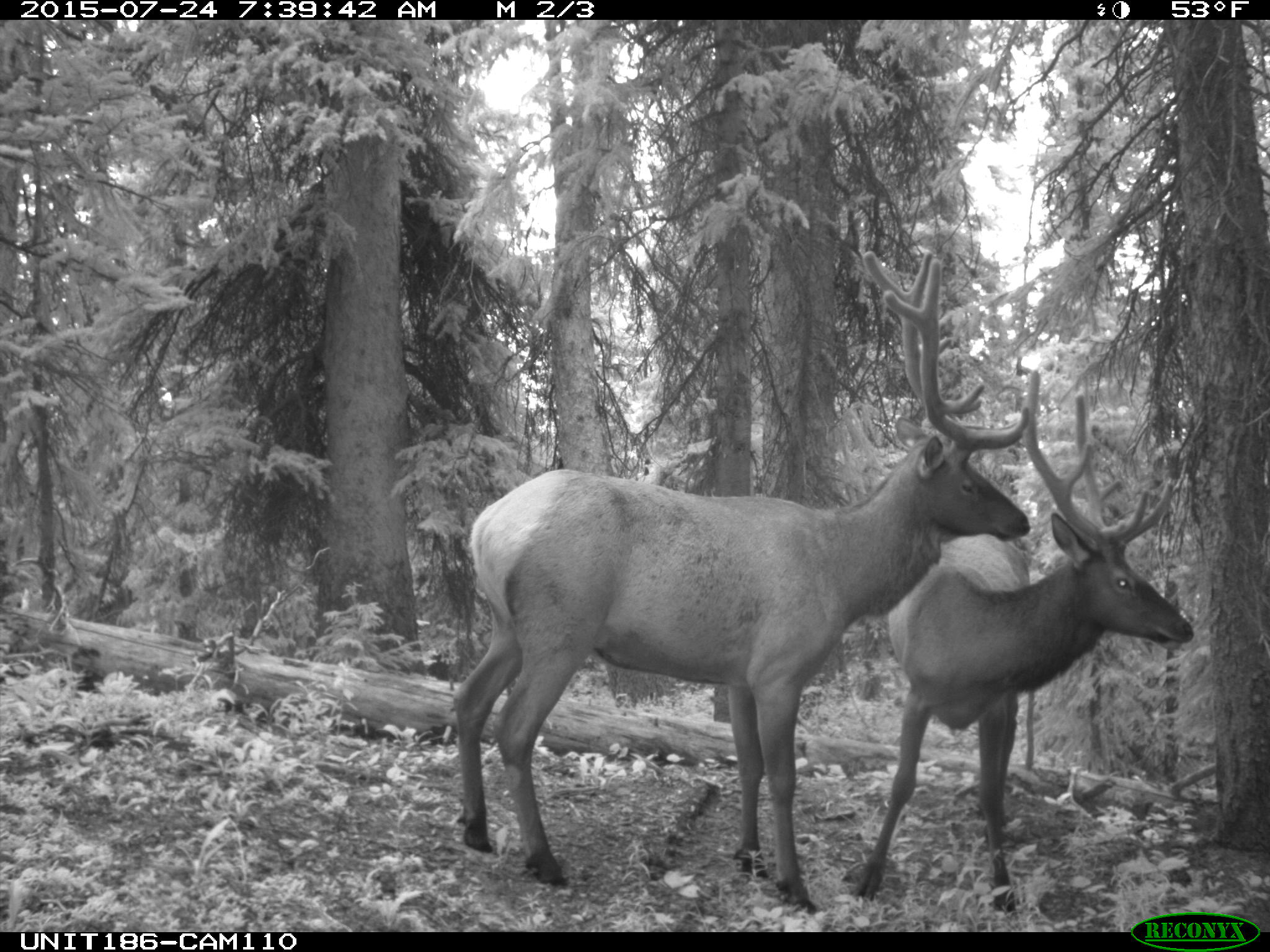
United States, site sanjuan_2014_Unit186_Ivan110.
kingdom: Animalia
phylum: Chordata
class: Mammalia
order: Artiodactyla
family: Cervidae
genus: Cervus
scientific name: Cervus elaphus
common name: red deer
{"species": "Cervus elaphus (red deer)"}